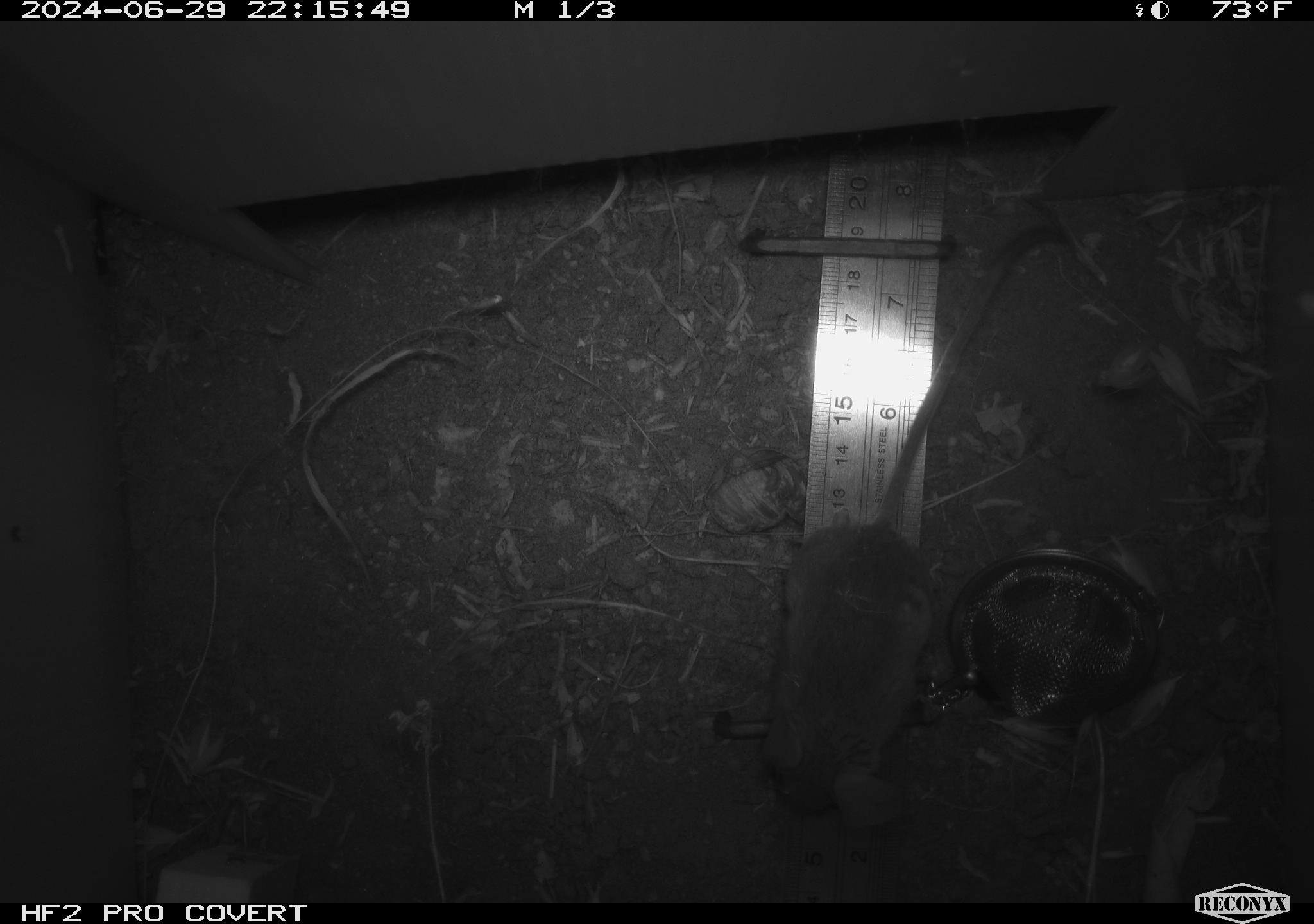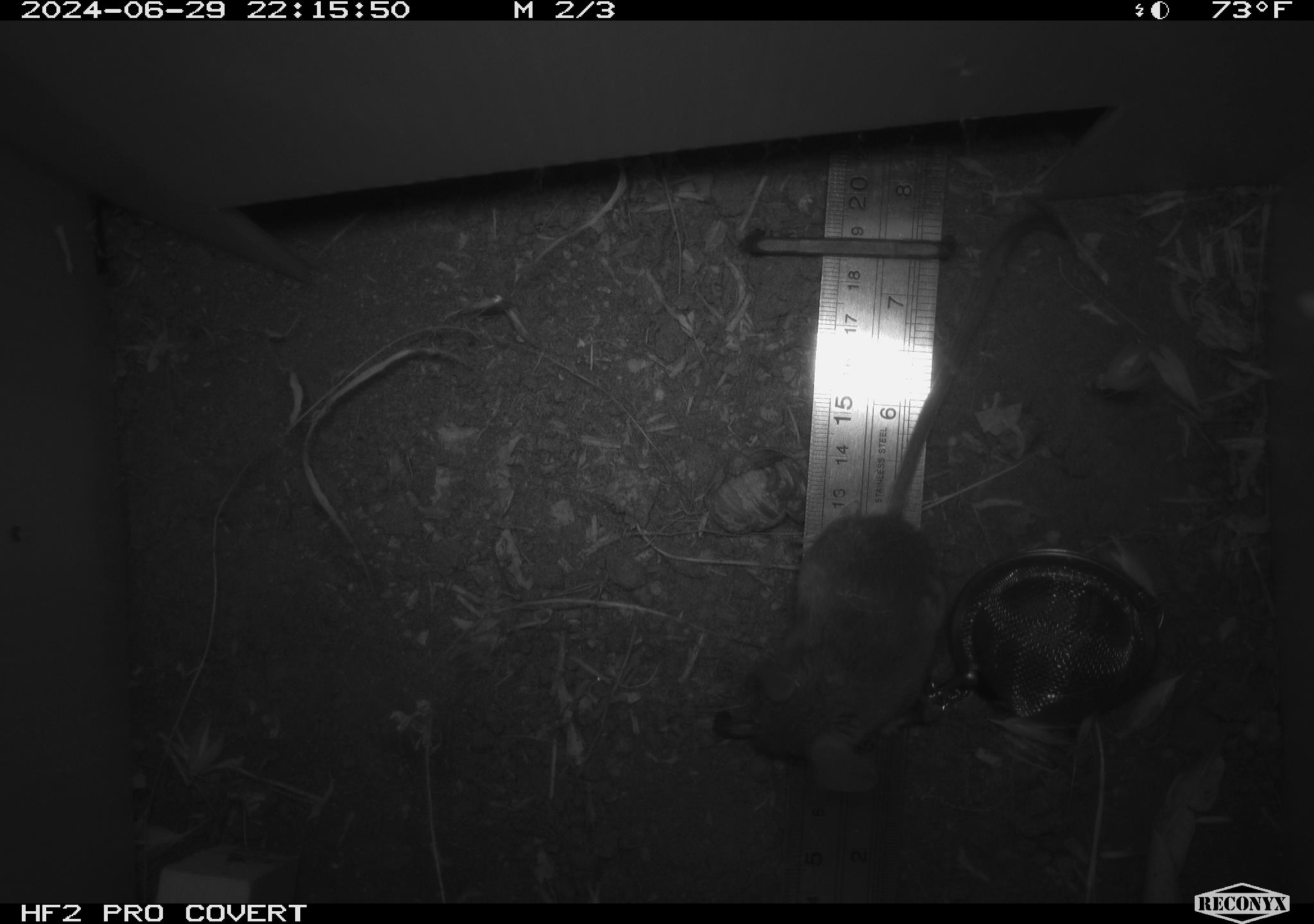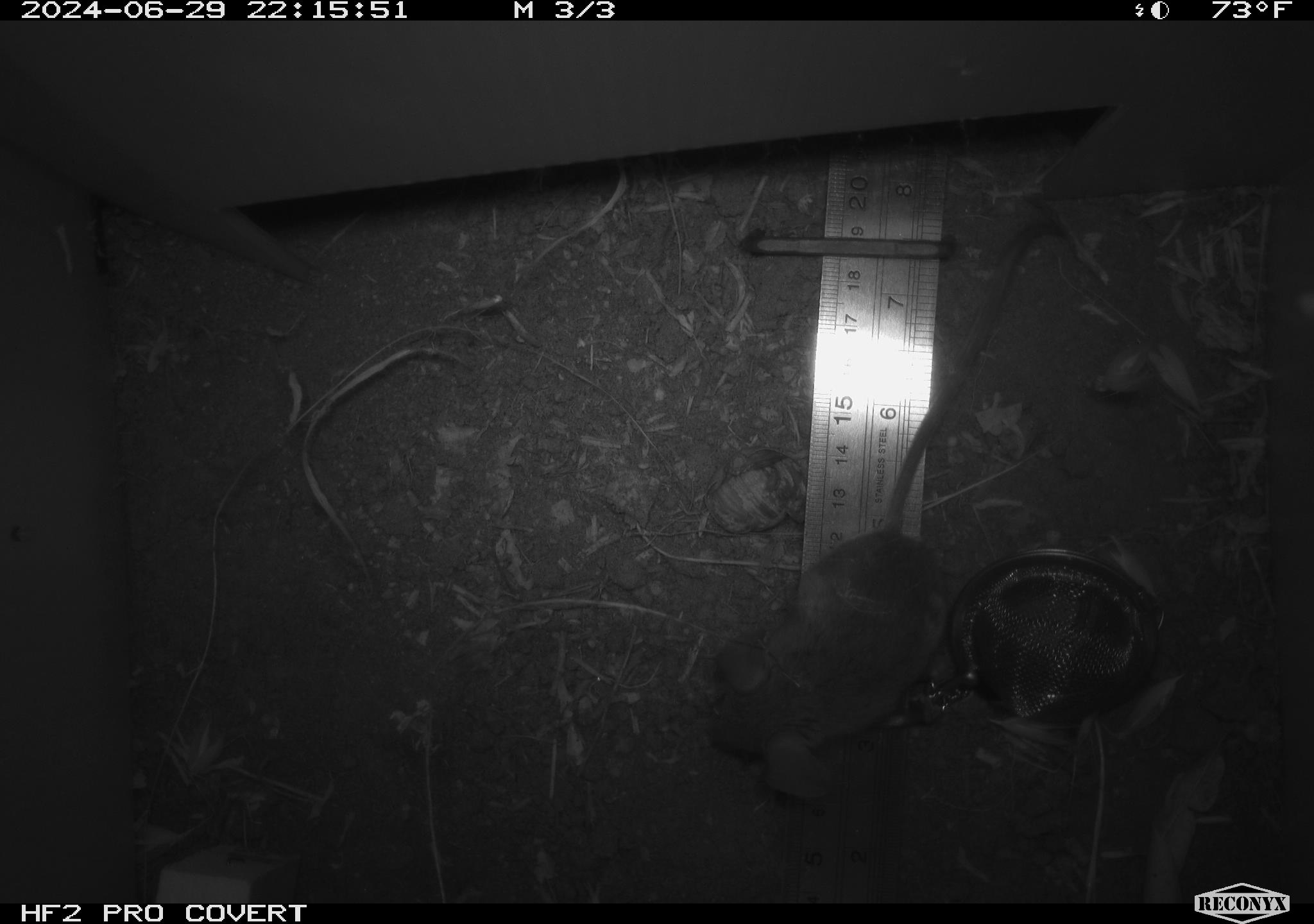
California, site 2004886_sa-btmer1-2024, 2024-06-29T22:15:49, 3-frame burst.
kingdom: Animalia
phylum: Chordata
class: Mammalia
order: Rodentia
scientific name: Rodentia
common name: mouse species